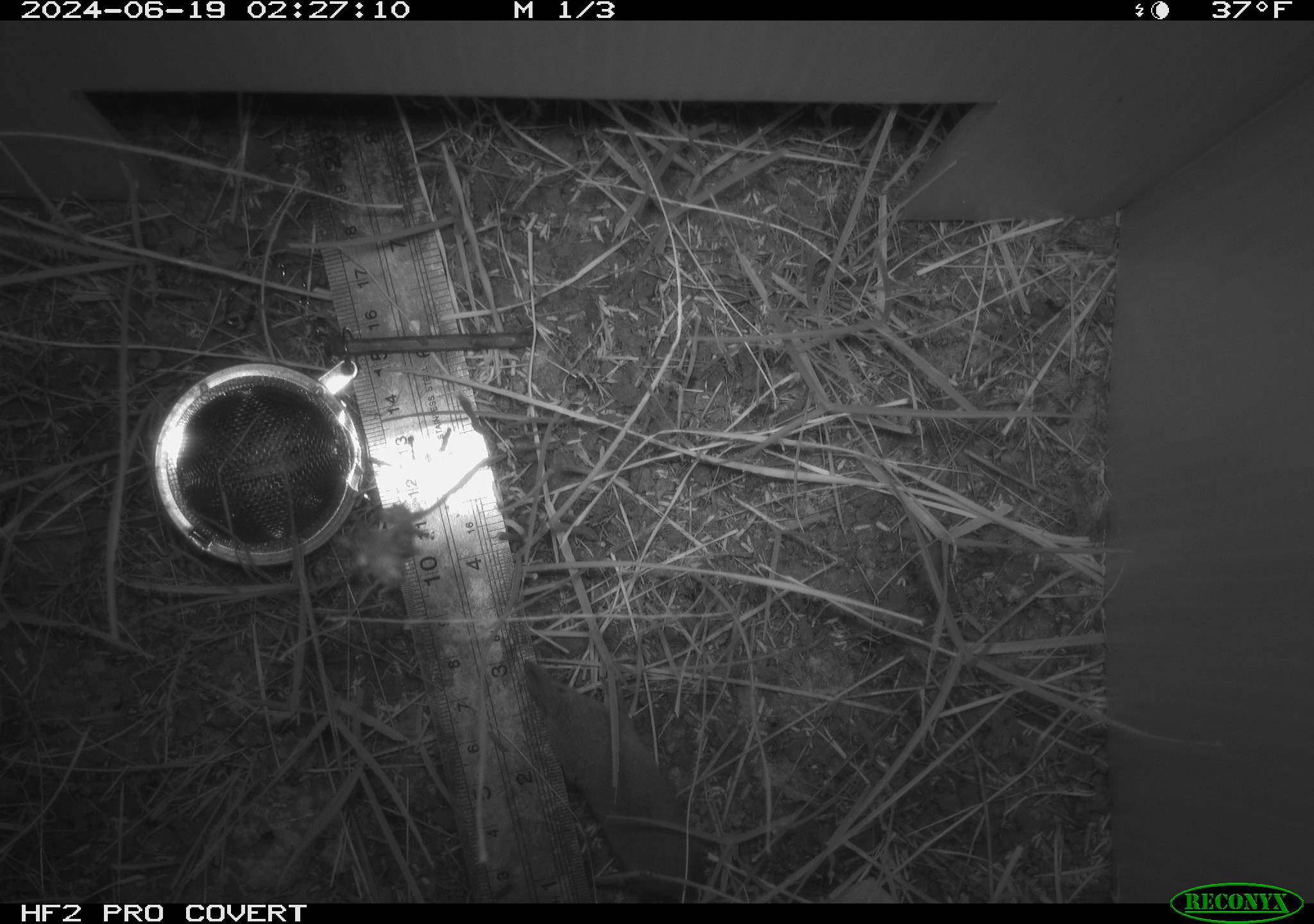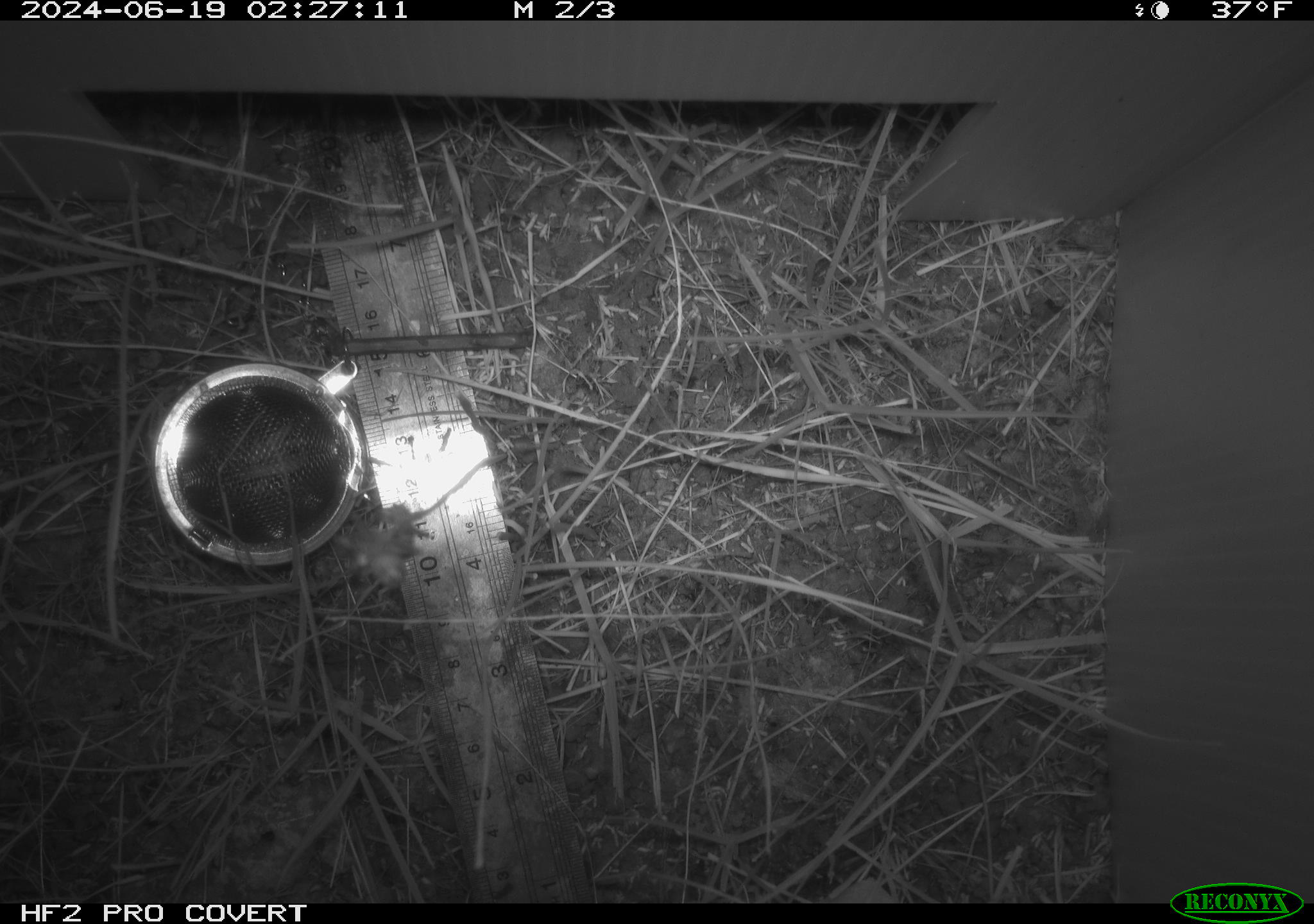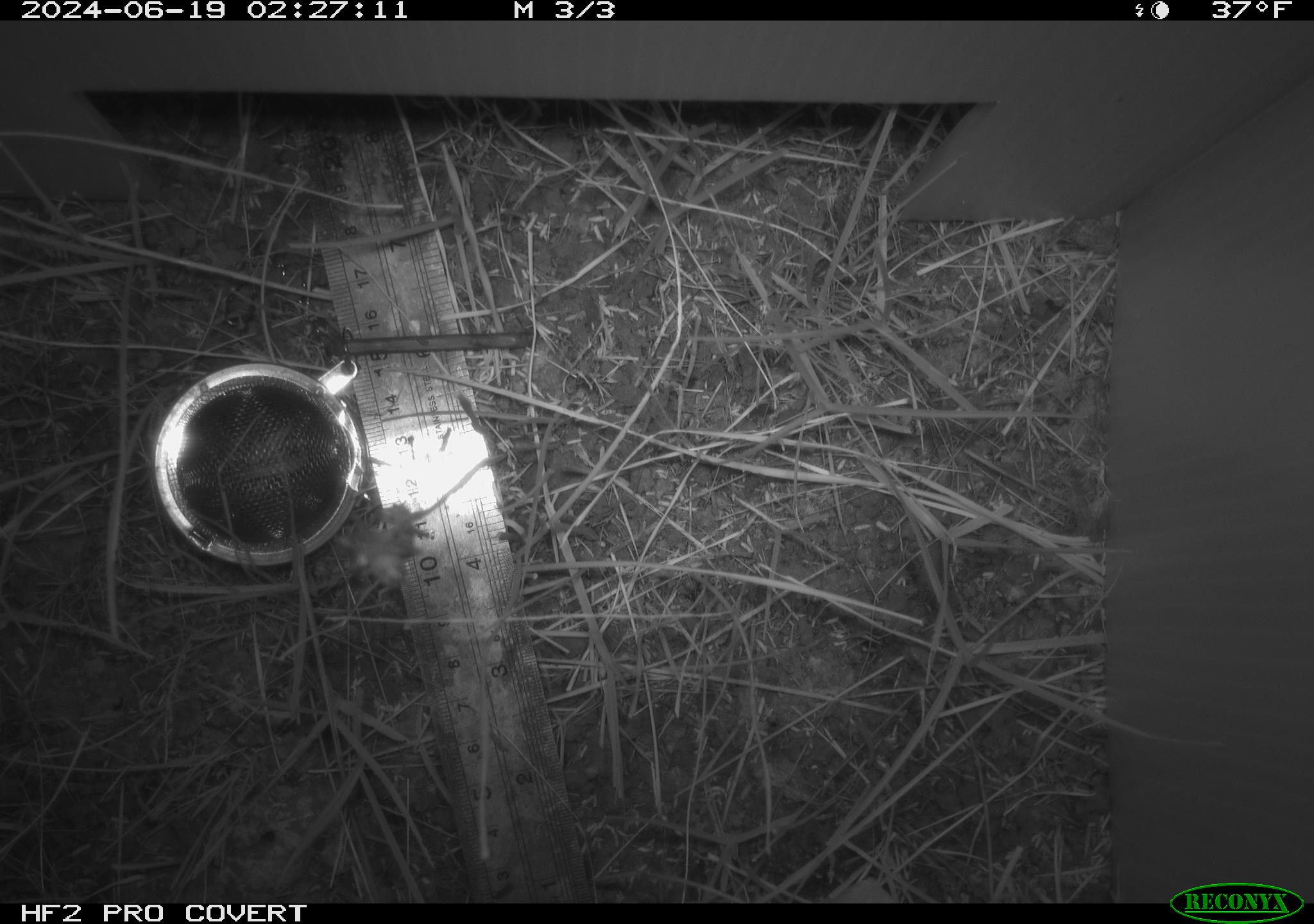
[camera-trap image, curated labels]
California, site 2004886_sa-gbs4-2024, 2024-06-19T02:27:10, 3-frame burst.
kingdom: Animalia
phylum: Chordata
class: Mammalia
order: Eulipotyphla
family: Soricidae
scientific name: Soricidae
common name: shrews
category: soricidae family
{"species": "soricidae family (shrews) (Soricidae)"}